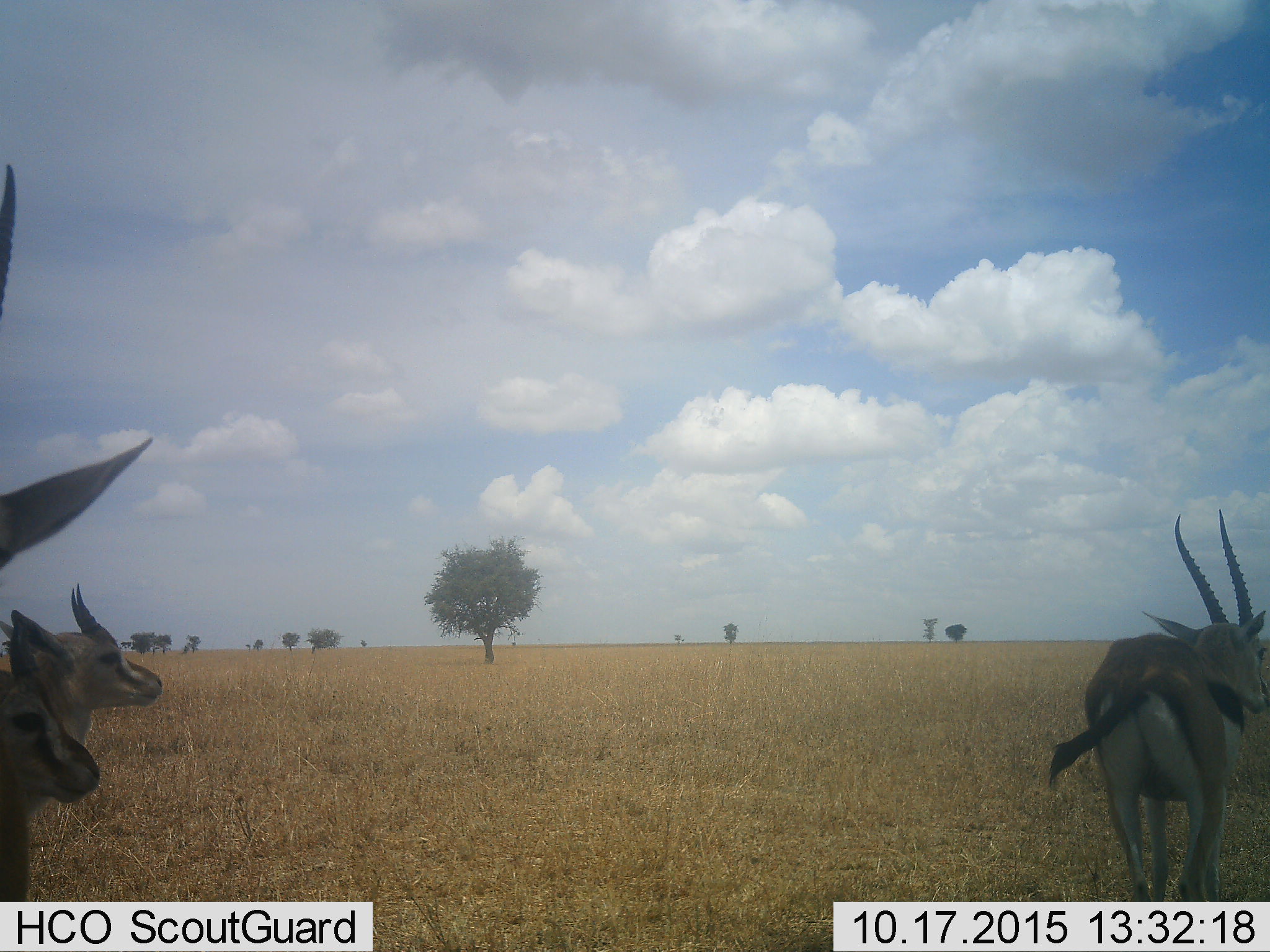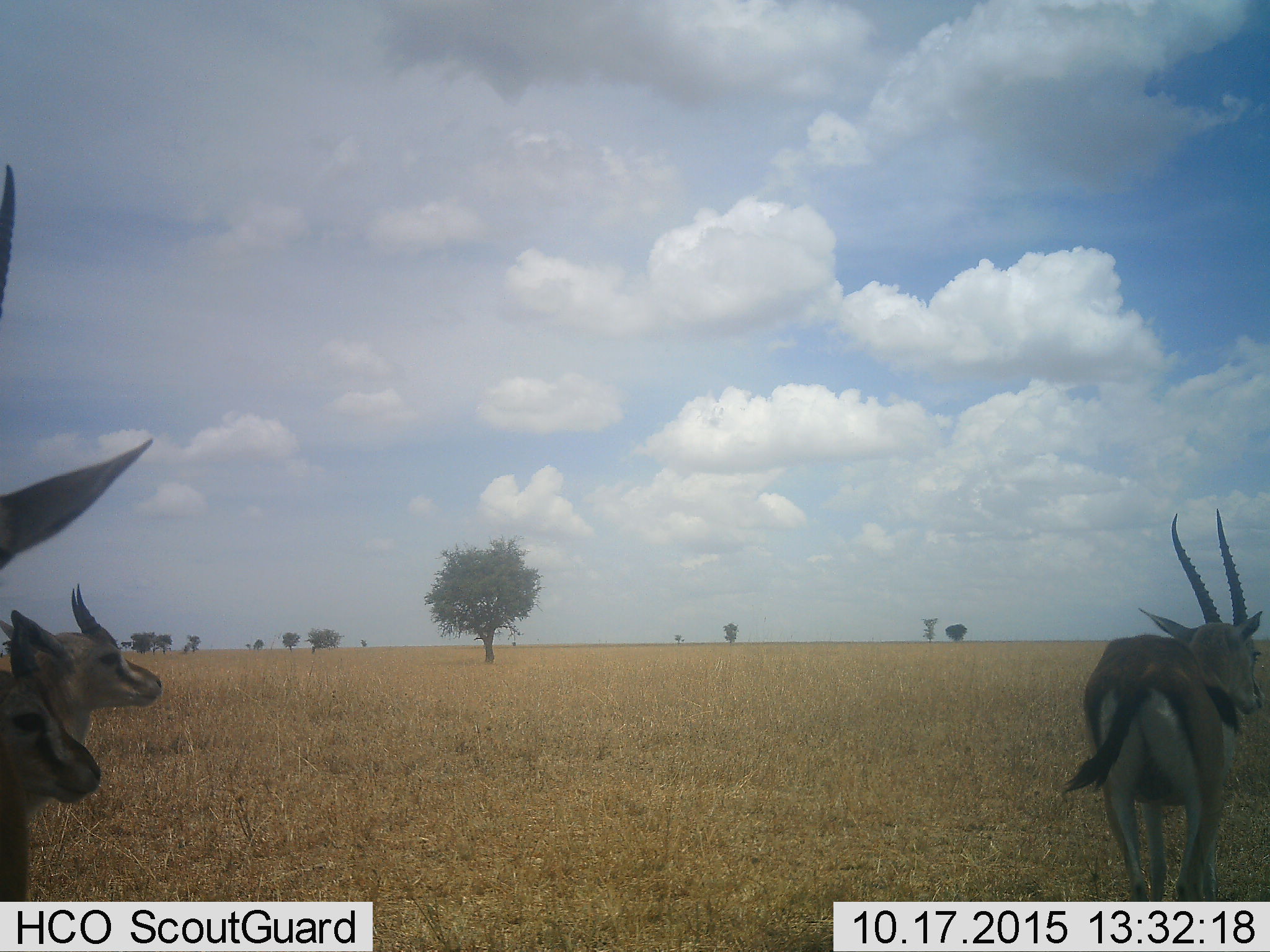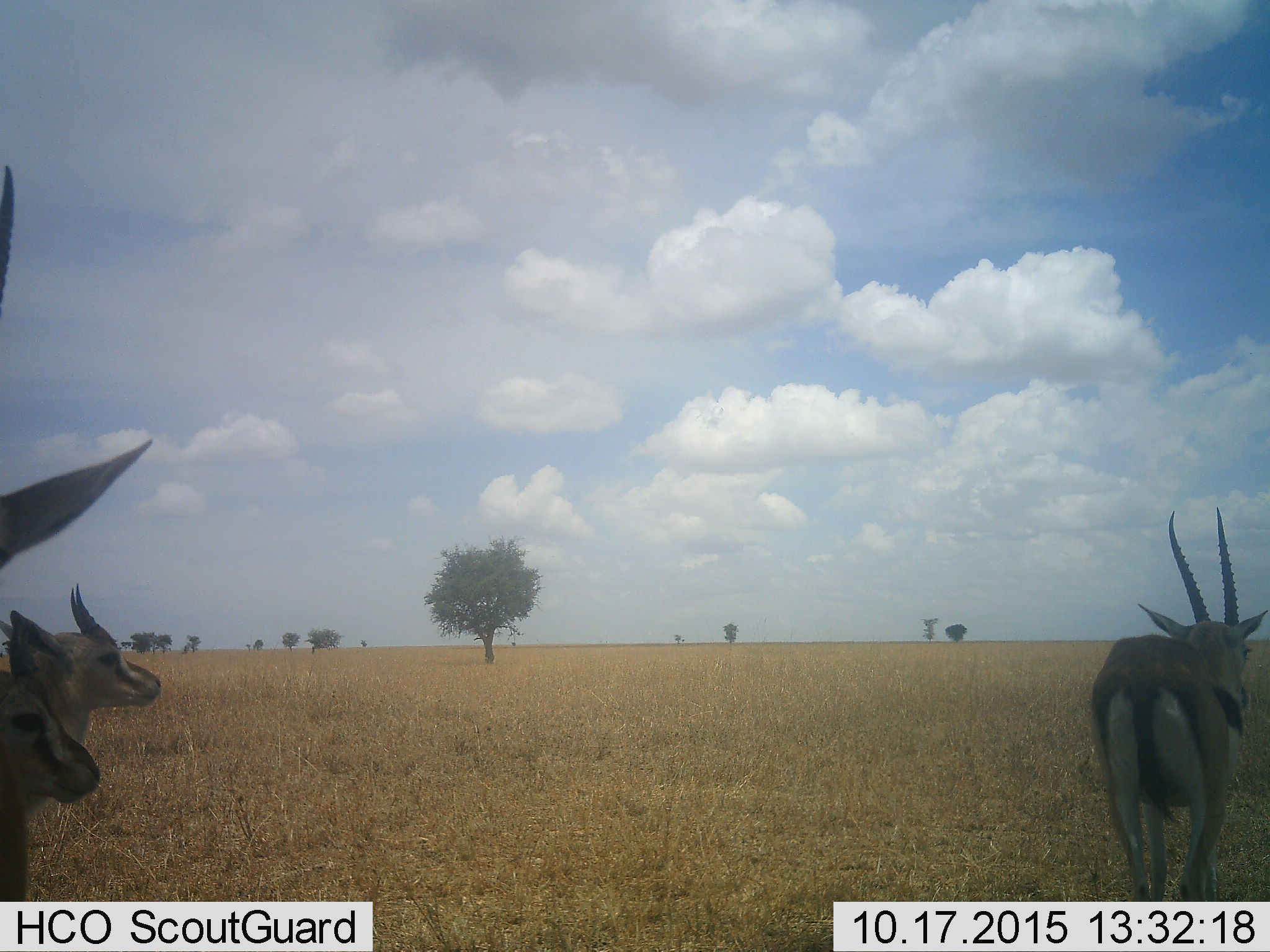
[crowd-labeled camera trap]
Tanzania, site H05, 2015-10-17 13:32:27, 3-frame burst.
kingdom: Animalia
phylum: Chordata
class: Mammalia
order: Artiodactyla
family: Bovidae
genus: Eudorcas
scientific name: Eudorcas thomsonii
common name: thomson's gazelle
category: gazellethomsons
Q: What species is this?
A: Gazellethomsons (thomson's gazelle) (Eudorcas thomsonii).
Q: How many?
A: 4.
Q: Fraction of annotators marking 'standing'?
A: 100%.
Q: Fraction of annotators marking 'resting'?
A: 0%.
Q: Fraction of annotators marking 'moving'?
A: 38%.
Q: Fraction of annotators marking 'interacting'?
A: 0%.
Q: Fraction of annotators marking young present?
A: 38%.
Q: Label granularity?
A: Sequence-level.